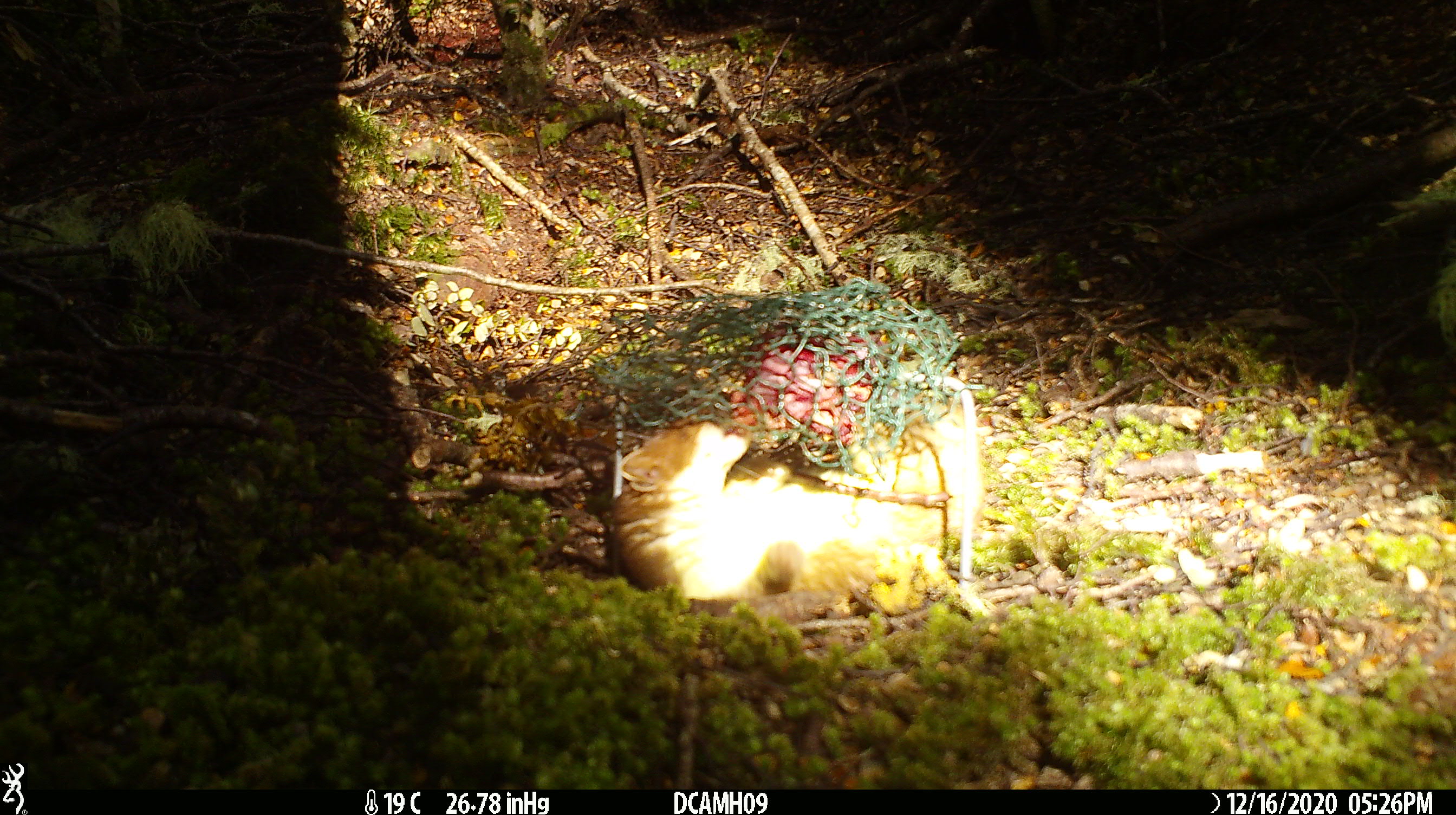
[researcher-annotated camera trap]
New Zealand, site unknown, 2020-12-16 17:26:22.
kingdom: Animalia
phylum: Chordata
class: Mammalia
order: Carnivora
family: Mustelidae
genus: Mustela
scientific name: Mustela erminea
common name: stoat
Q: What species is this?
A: Stoat (Mustela erminea).